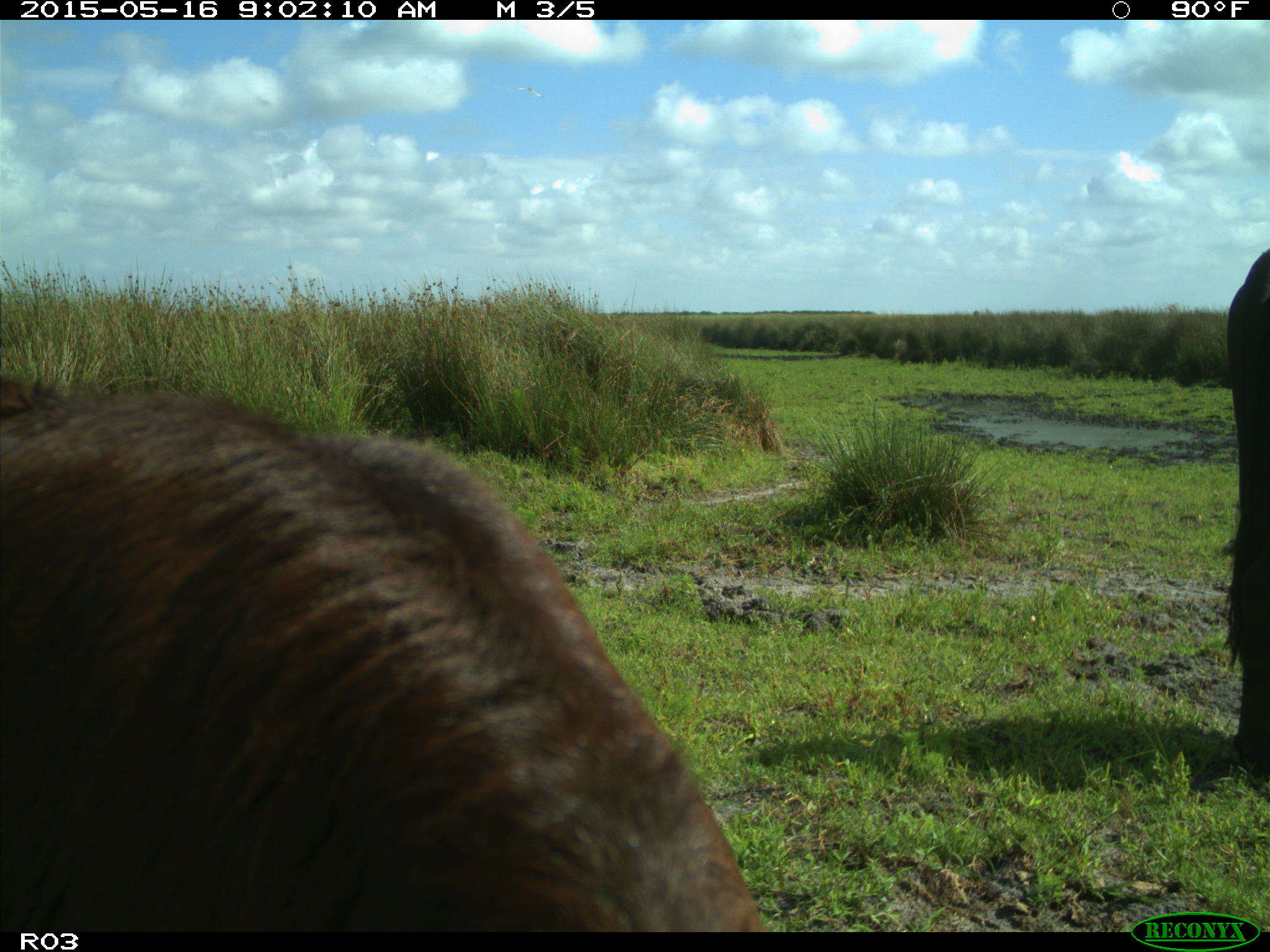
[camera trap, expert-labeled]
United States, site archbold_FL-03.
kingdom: Animalia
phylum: Chordata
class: Mammalia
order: Artiodactyla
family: Bovidae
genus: Bos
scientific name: Bos taurus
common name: domestic cow